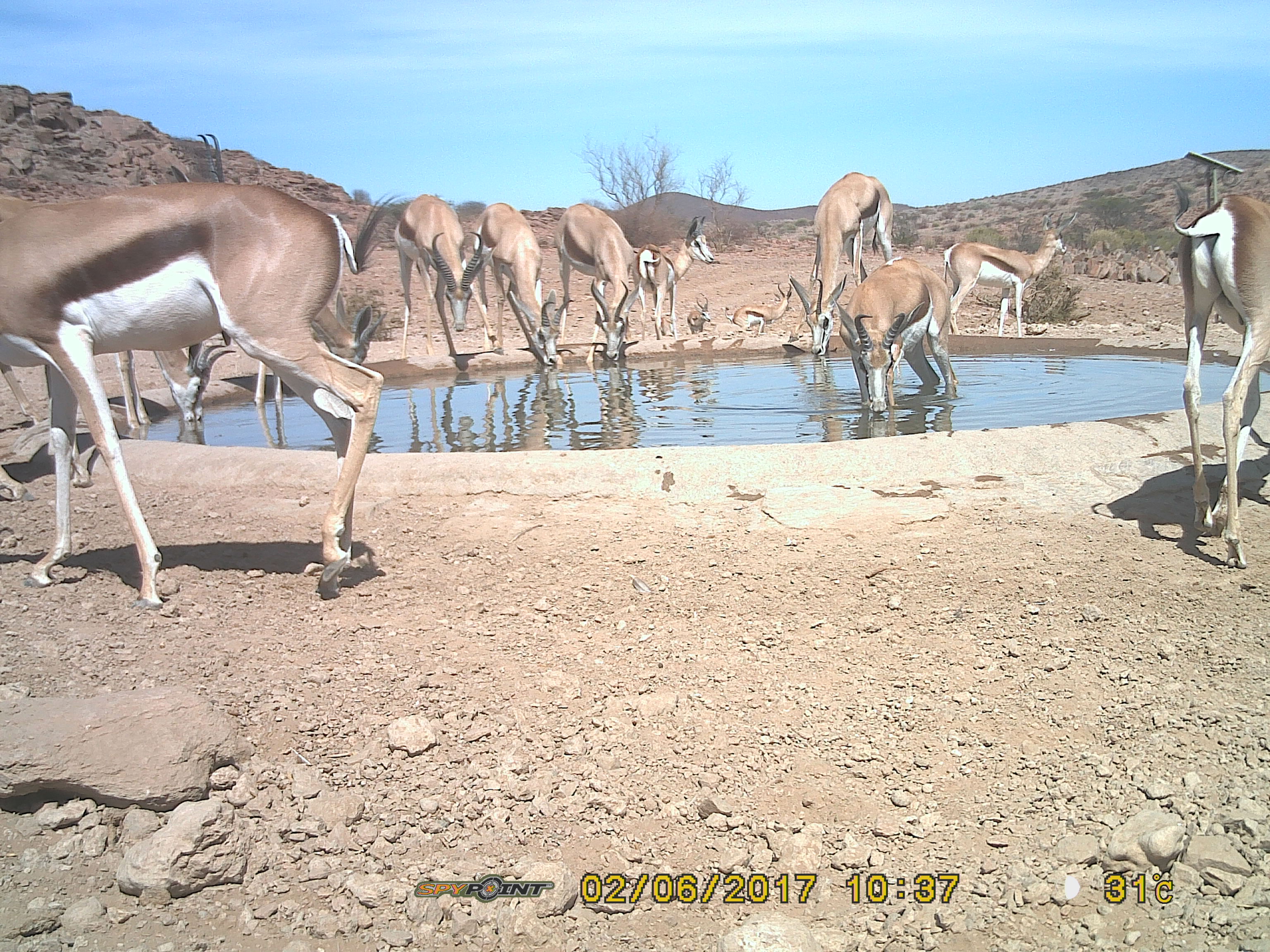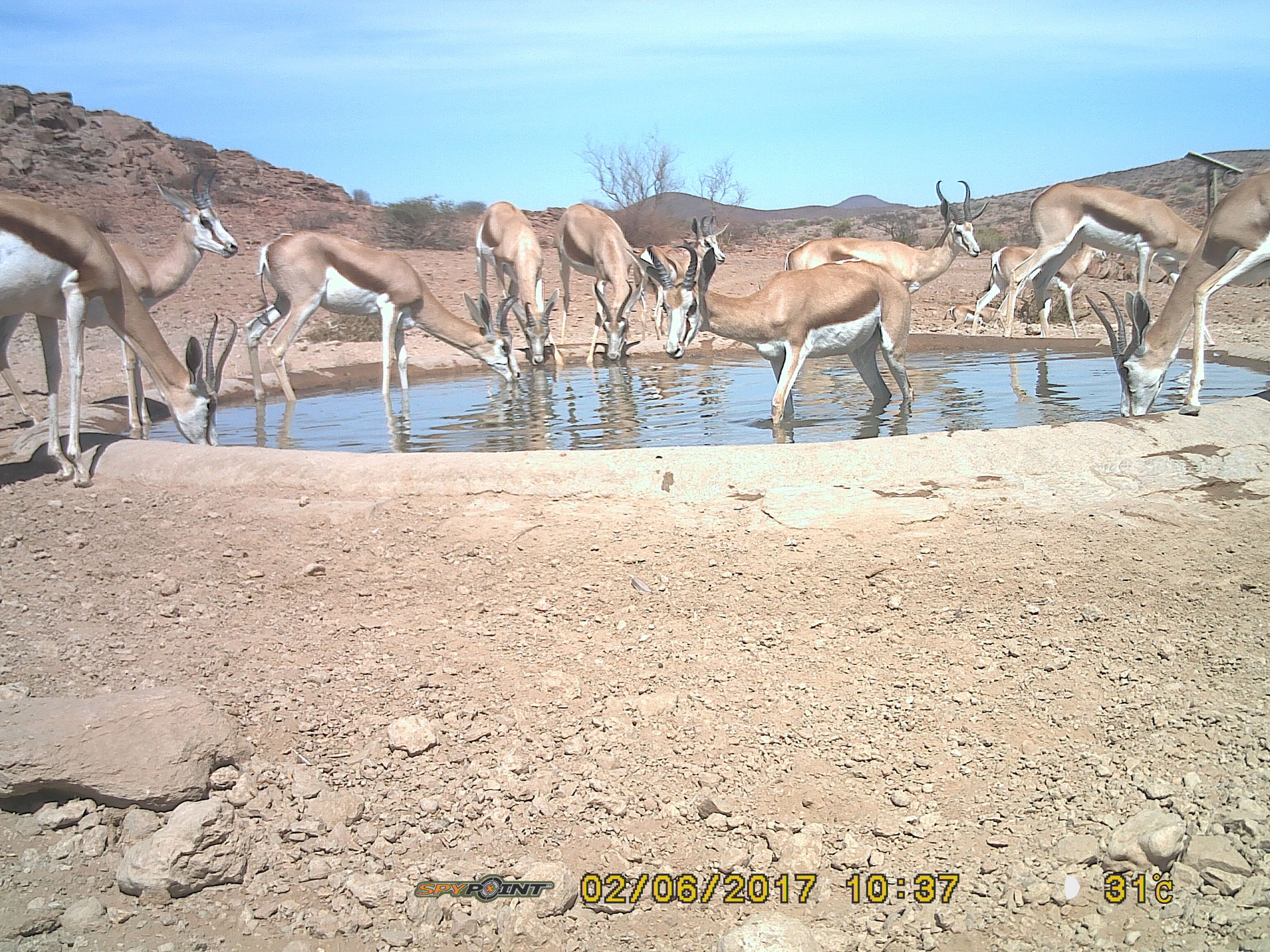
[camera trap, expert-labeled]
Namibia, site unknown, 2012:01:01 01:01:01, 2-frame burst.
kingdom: Animalia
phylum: Chordata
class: Mammalia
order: Artiodactyla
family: Bovidae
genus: Antidorcas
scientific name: Antidorcas marsupialis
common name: springbok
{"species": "Antidorcas marsupialis (springbok)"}